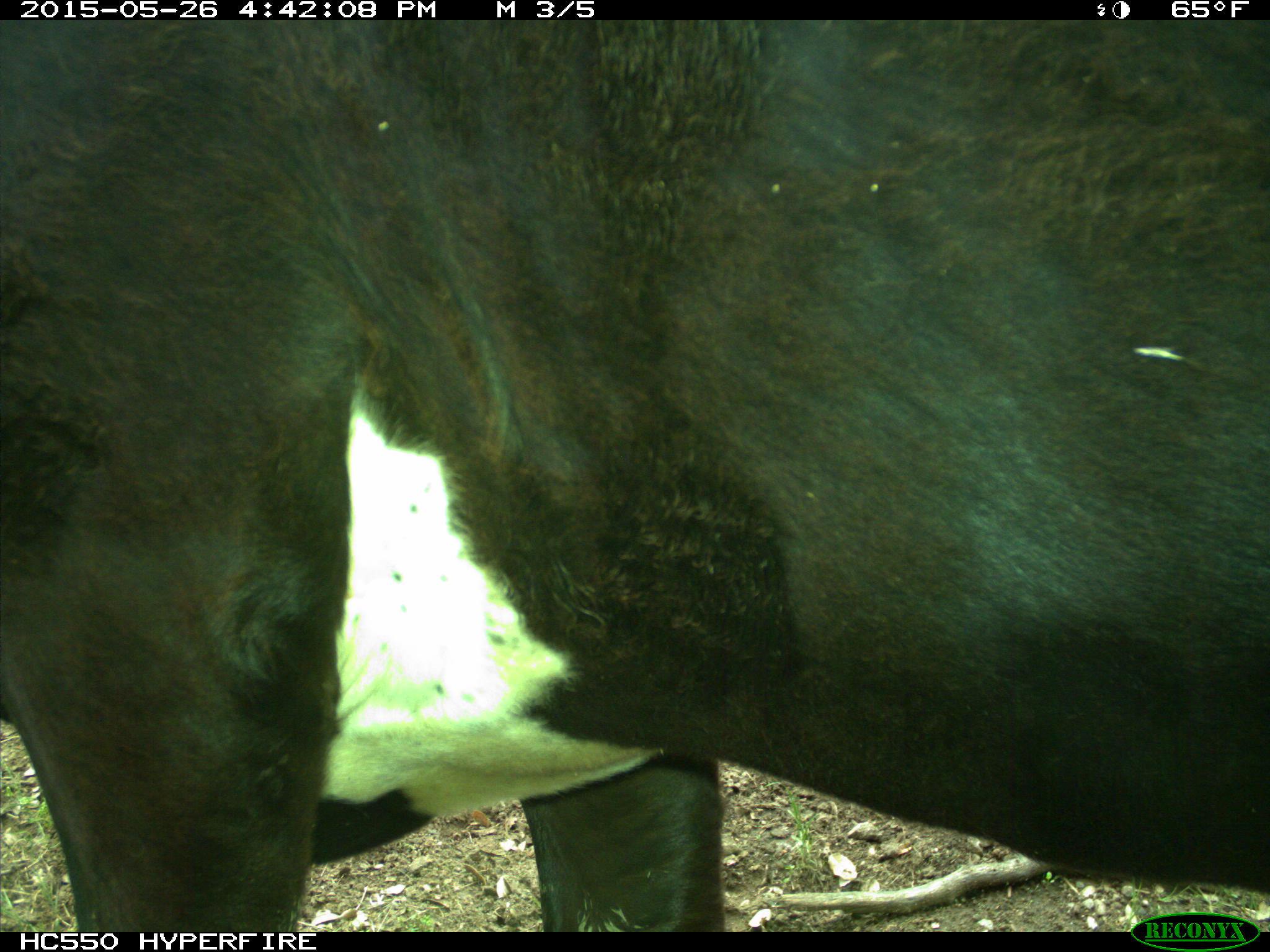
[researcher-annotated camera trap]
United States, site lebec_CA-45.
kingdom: Animalia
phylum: Chordata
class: Mammalia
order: Artiodactyla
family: Bovidae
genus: Bos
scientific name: Bos taurus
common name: domestic cow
Bos taurus (domestic cow).